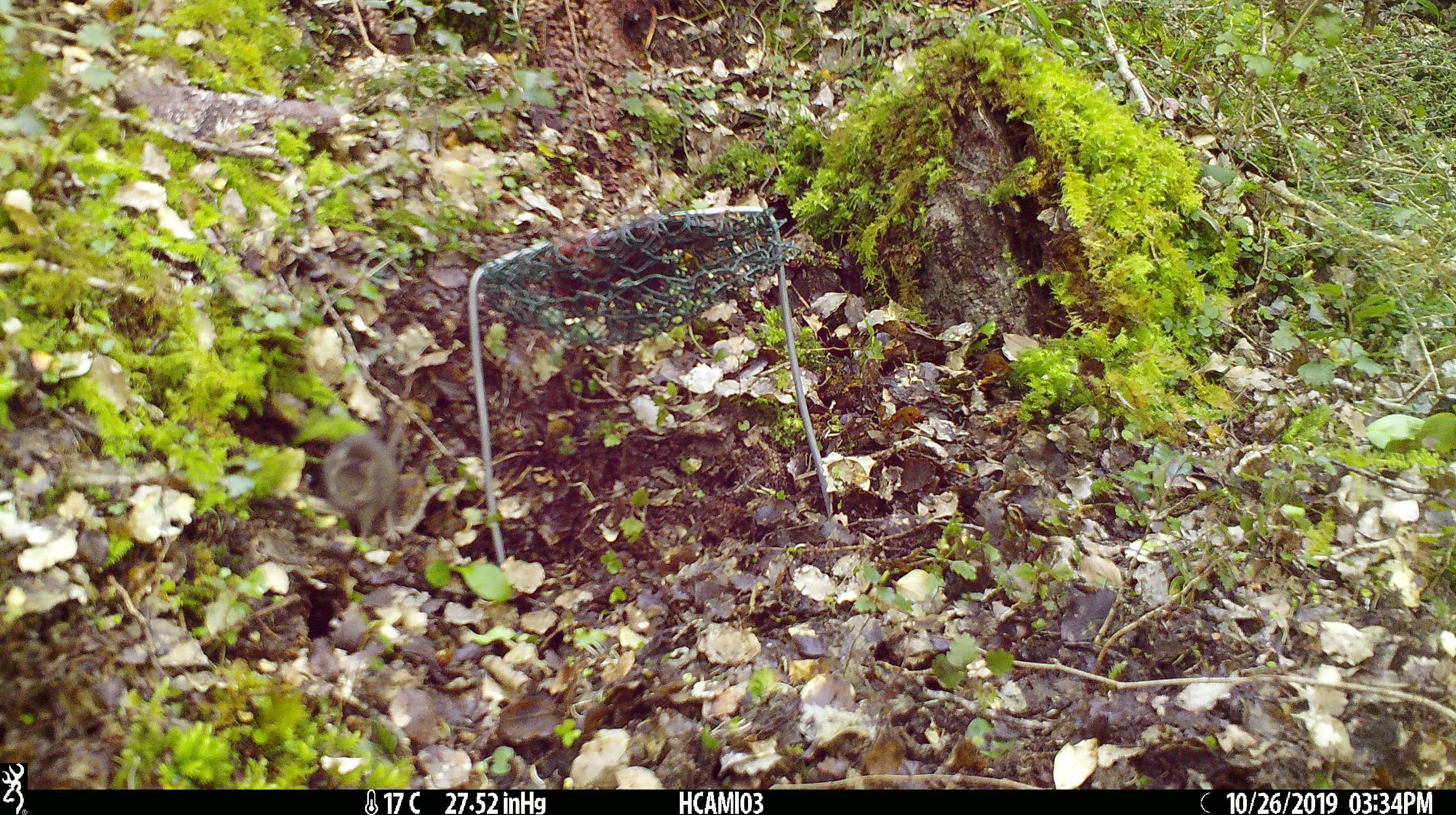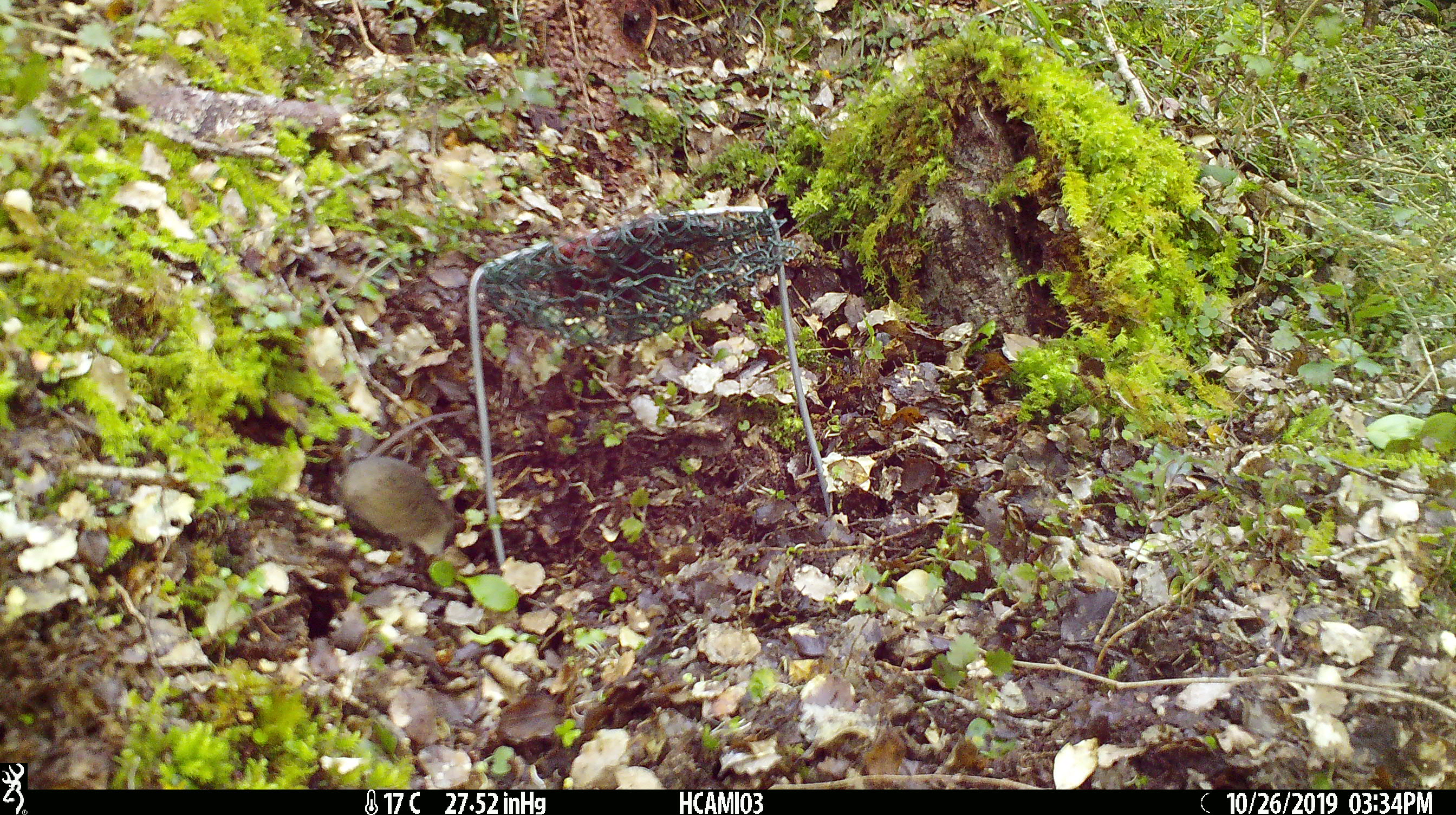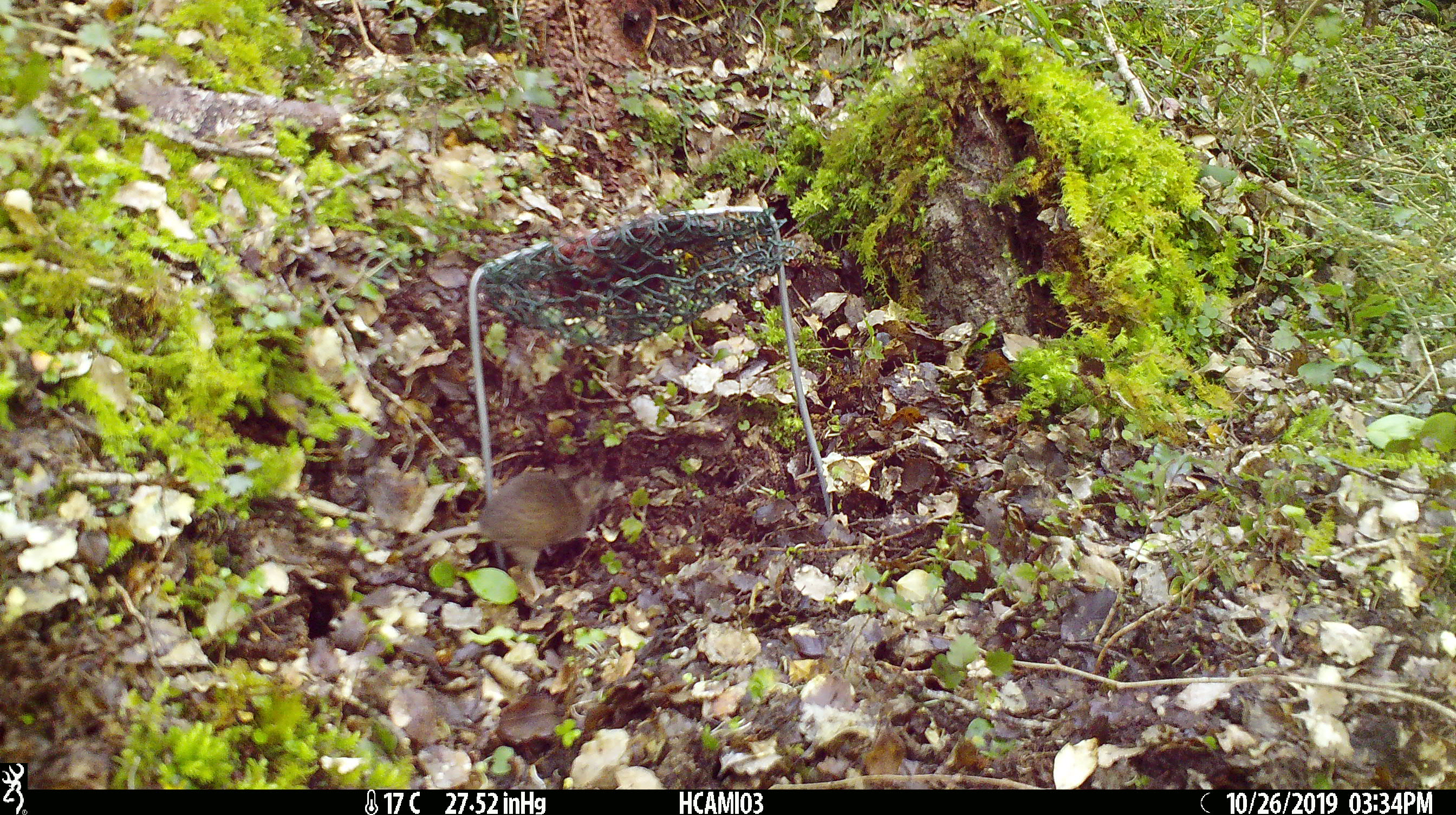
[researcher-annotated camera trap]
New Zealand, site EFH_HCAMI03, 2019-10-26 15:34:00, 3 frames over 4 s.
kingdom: Animalia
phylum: Chordata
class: Mammalia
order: Rodentia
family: Muridae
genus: Mus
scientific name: Mus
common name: mouse